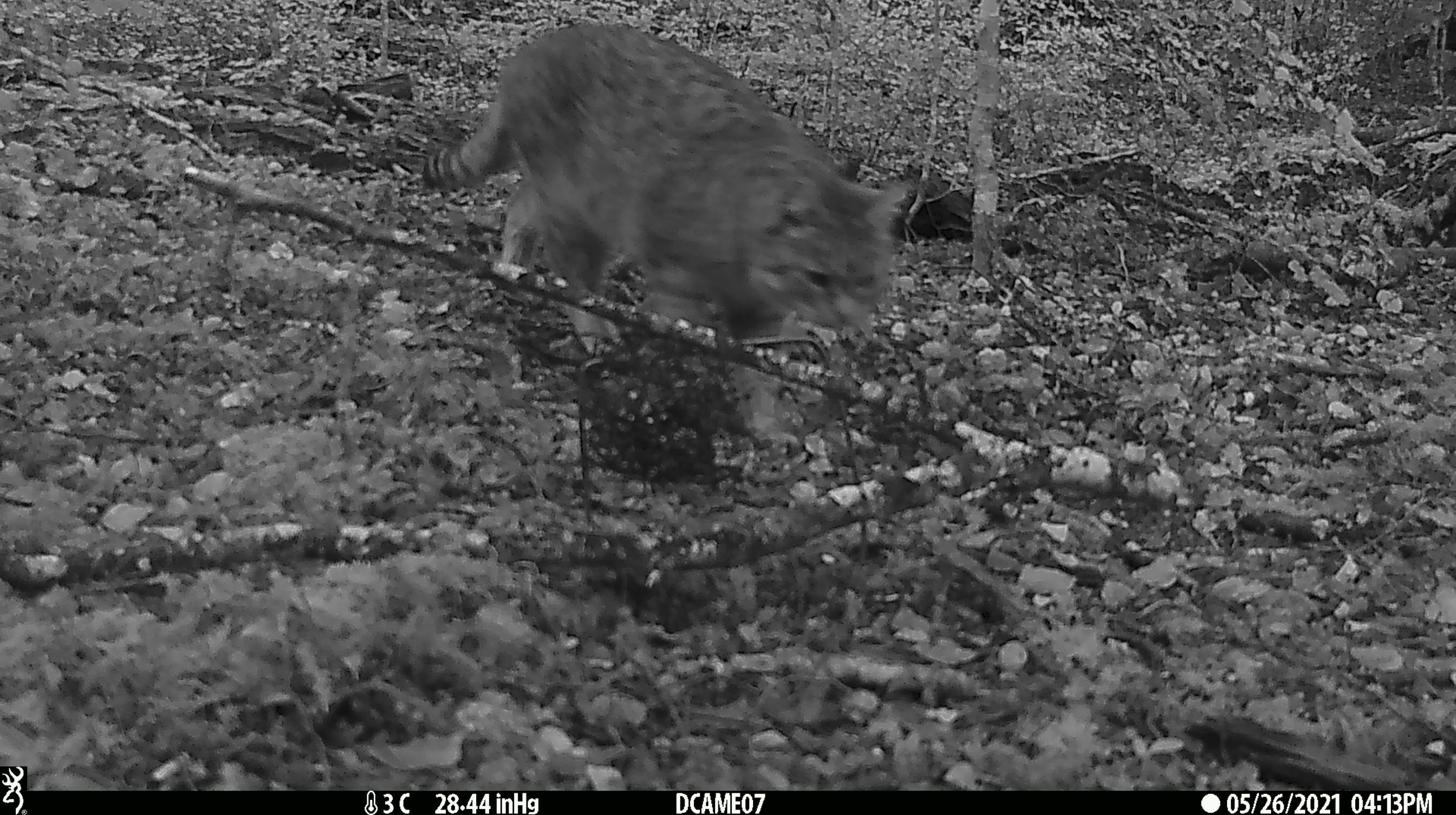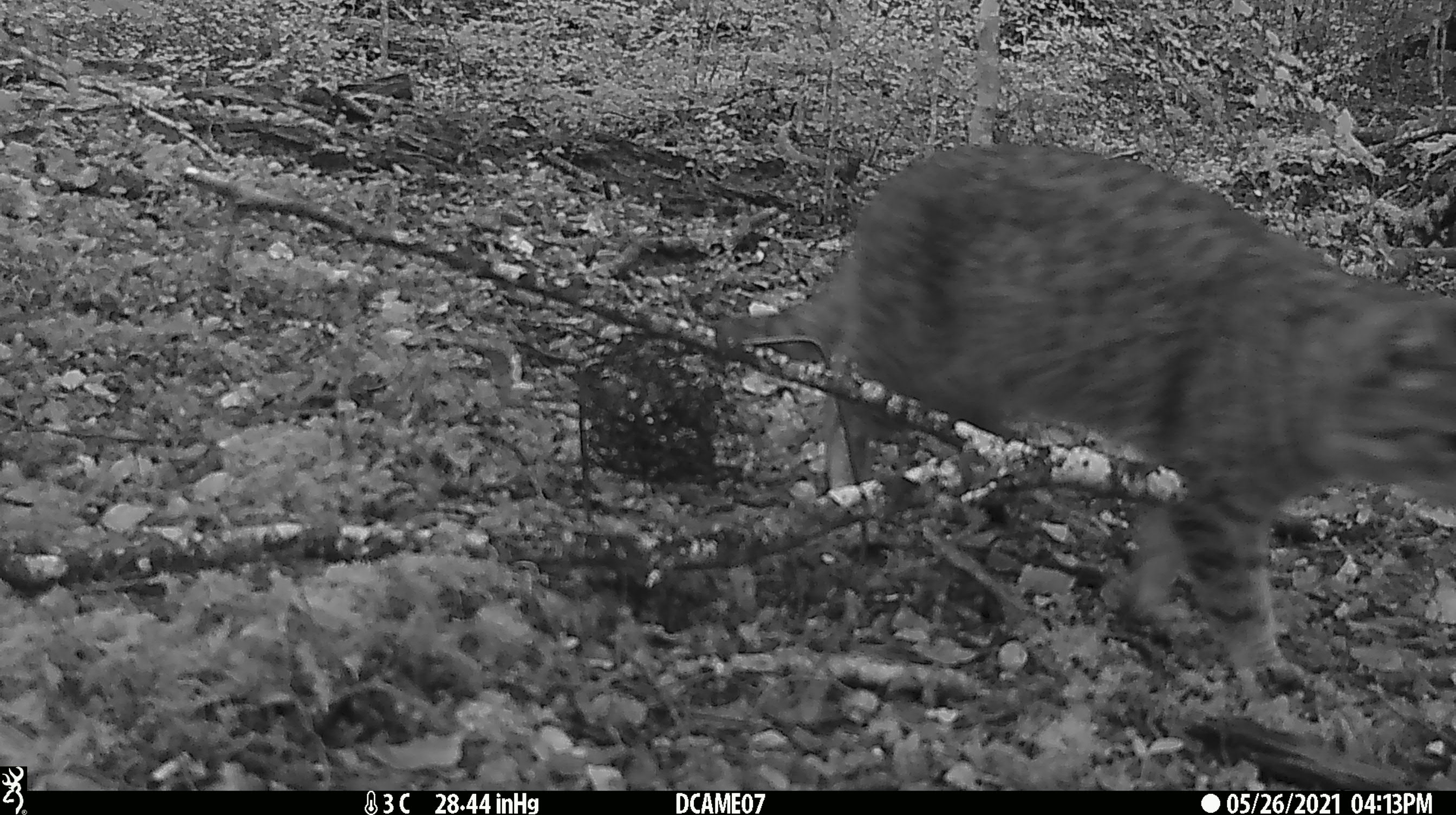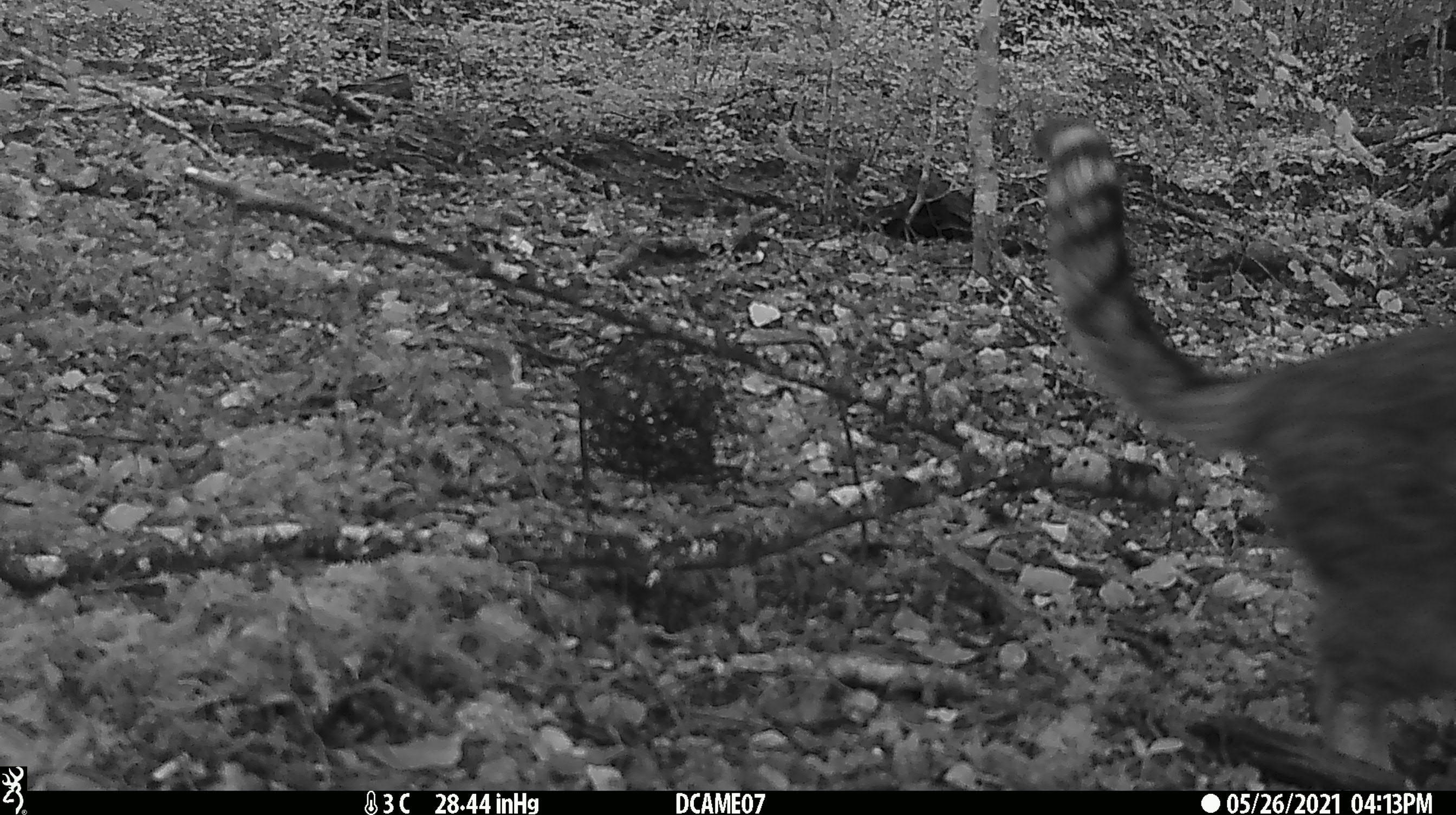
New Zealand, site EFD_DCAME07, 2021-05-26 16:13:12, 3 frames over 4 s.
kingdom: Animalia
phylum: Chordata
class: Mammalia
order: Carnivora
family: Felidae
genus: Felis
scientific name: Felis catus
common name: domestic cat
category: cat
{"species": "cat (domestic cat) (Felis catus)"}